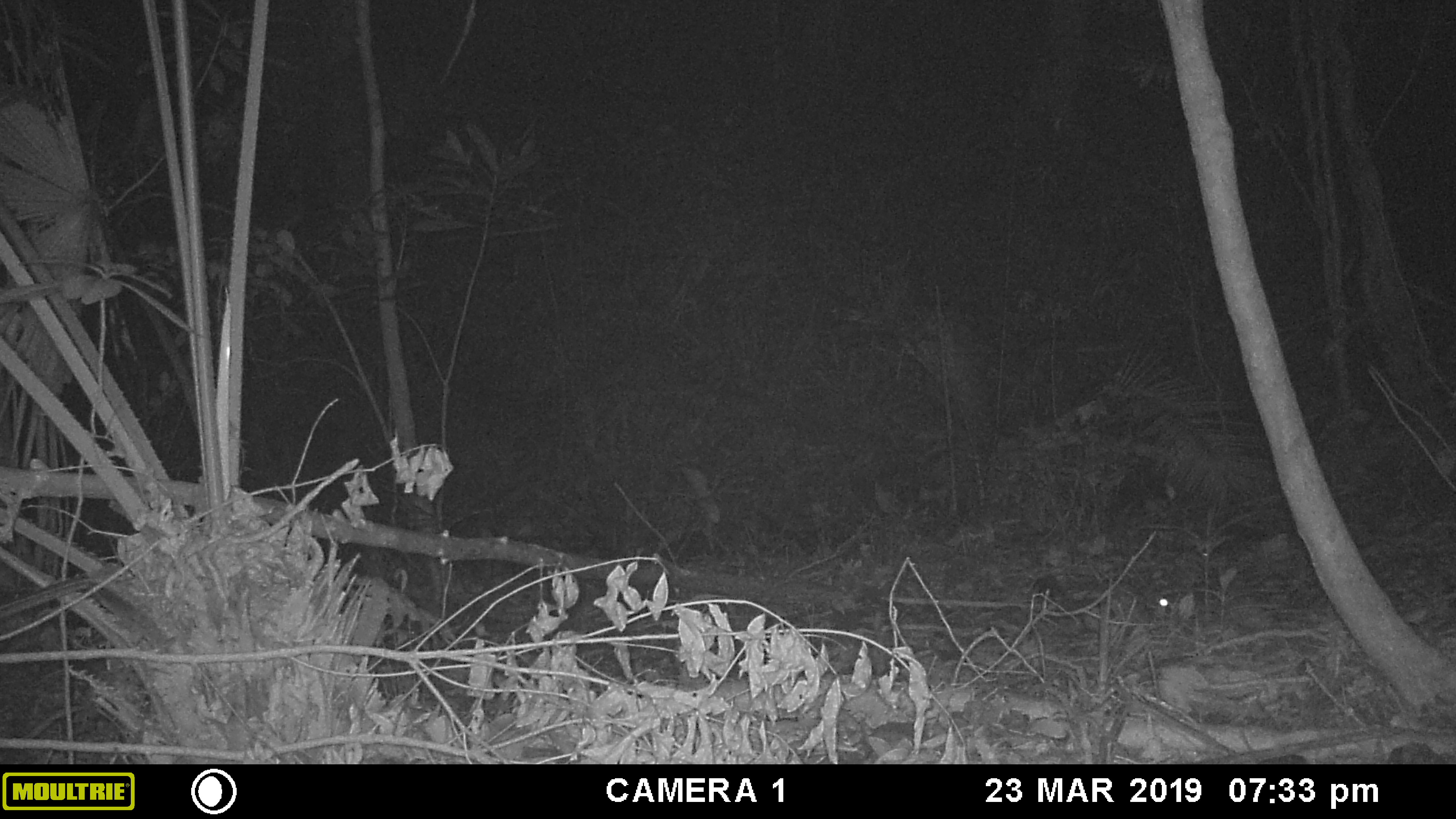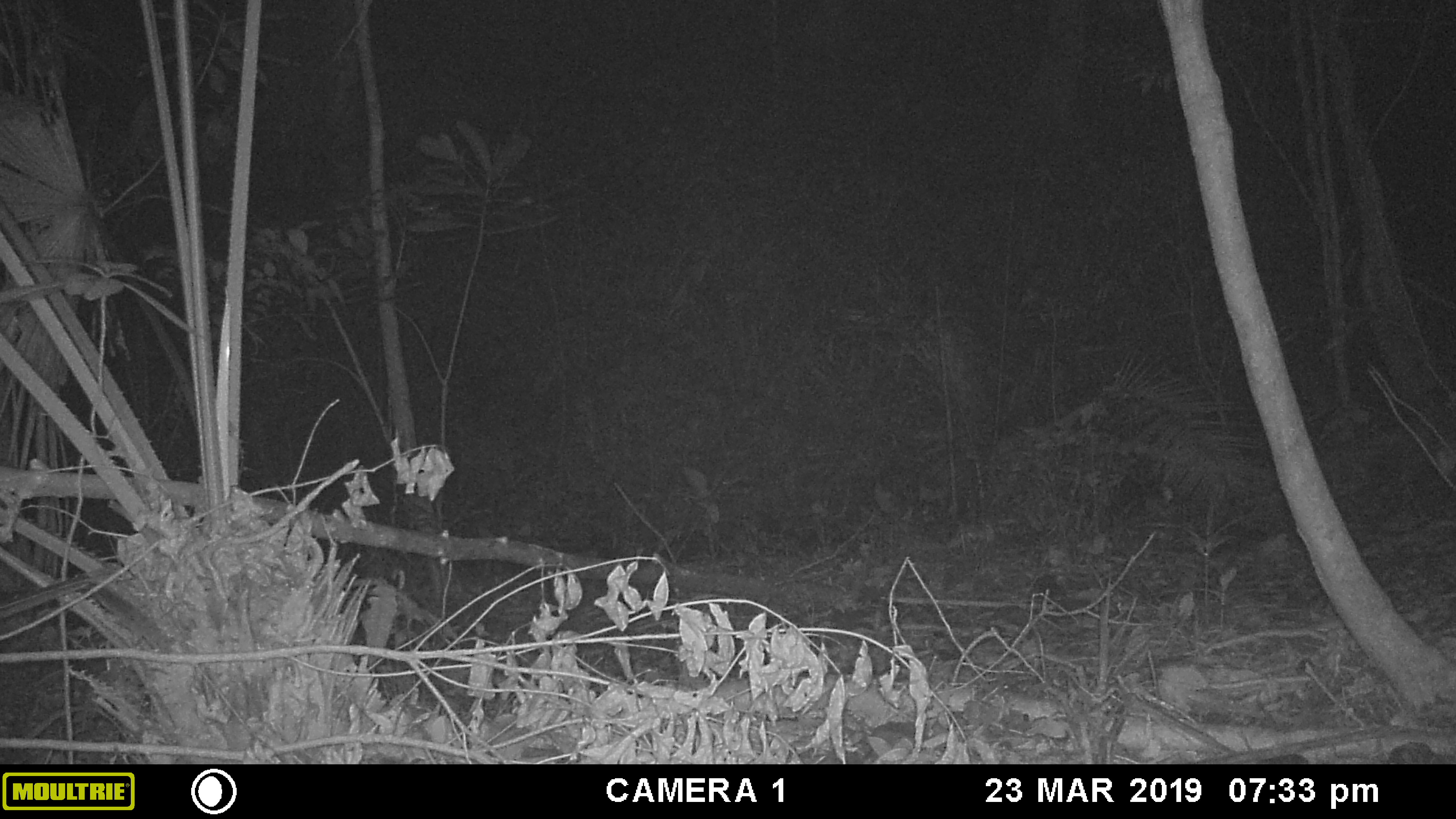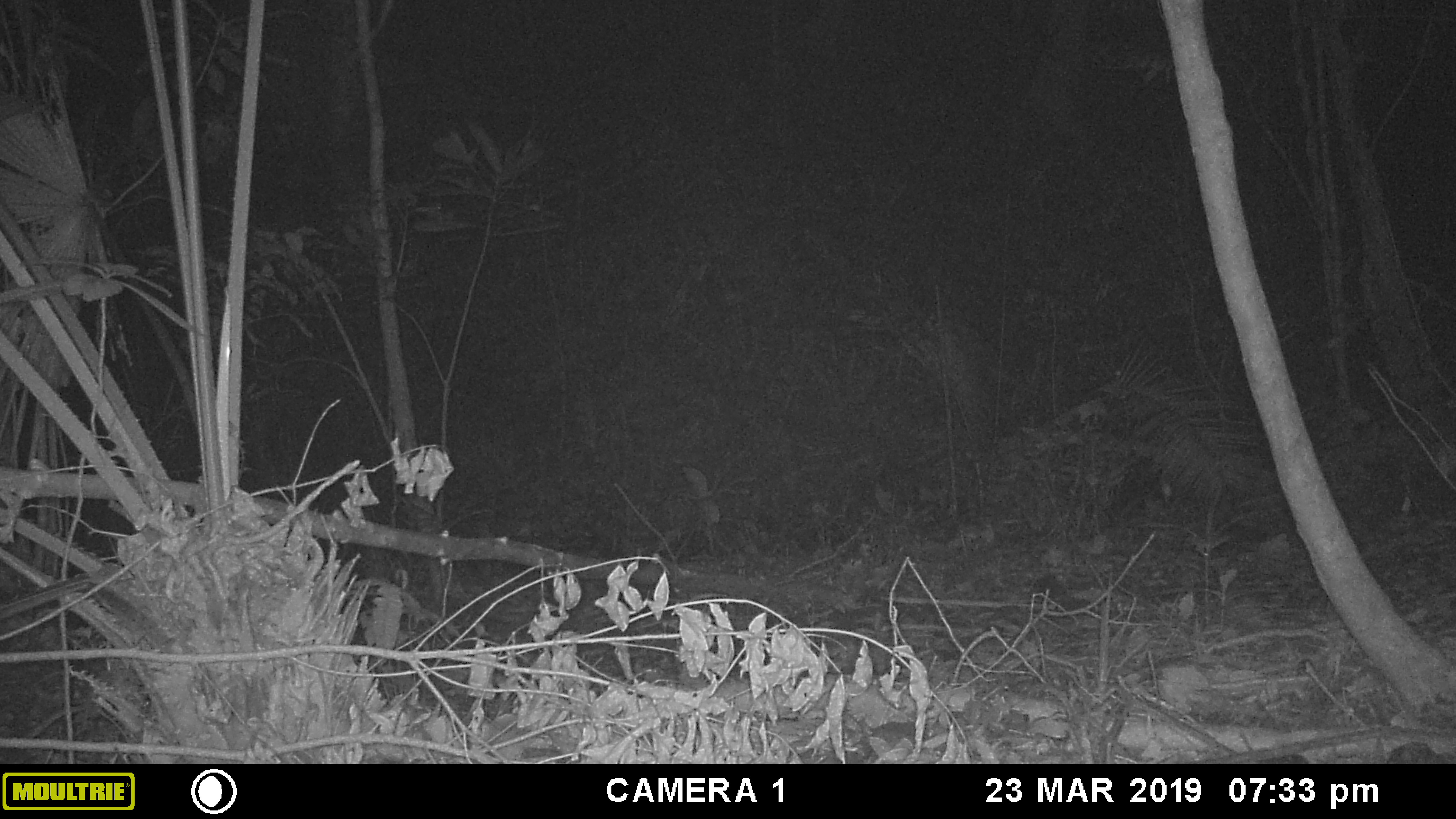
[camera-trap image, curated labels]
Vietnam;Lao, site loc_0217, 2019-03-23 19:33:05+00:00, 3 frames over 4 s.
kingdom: Animalia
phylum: Chordata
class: Mammalia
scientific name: Mammalia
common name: mammal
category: unidentified small mammal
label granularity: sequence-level